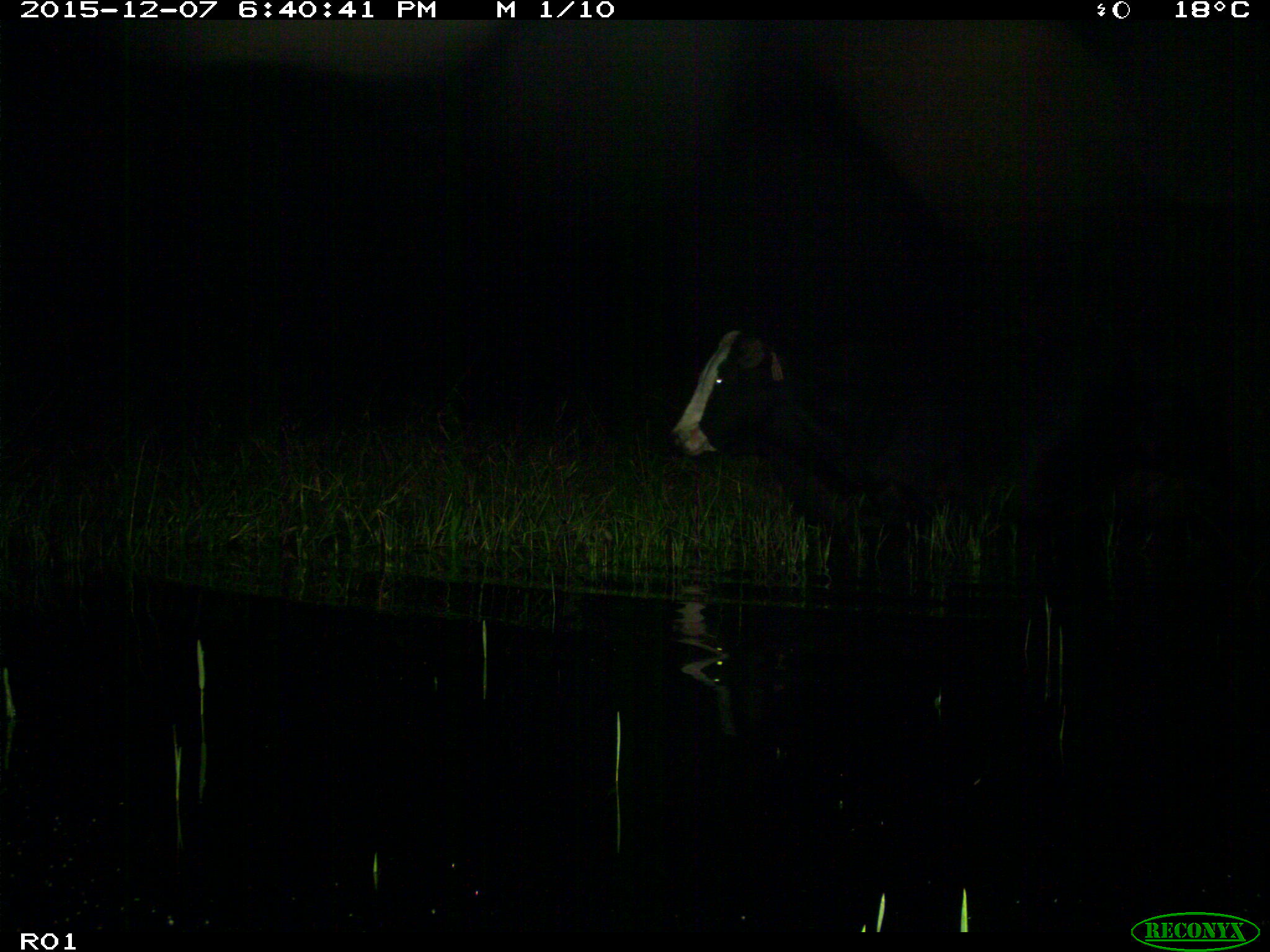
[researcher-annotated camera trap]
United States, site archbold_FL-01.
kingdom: Animalia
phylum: Chordata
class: Mammalia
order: Artiodactyla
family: Bovidae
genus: Bos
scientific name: Bos taurus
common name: domestic cow